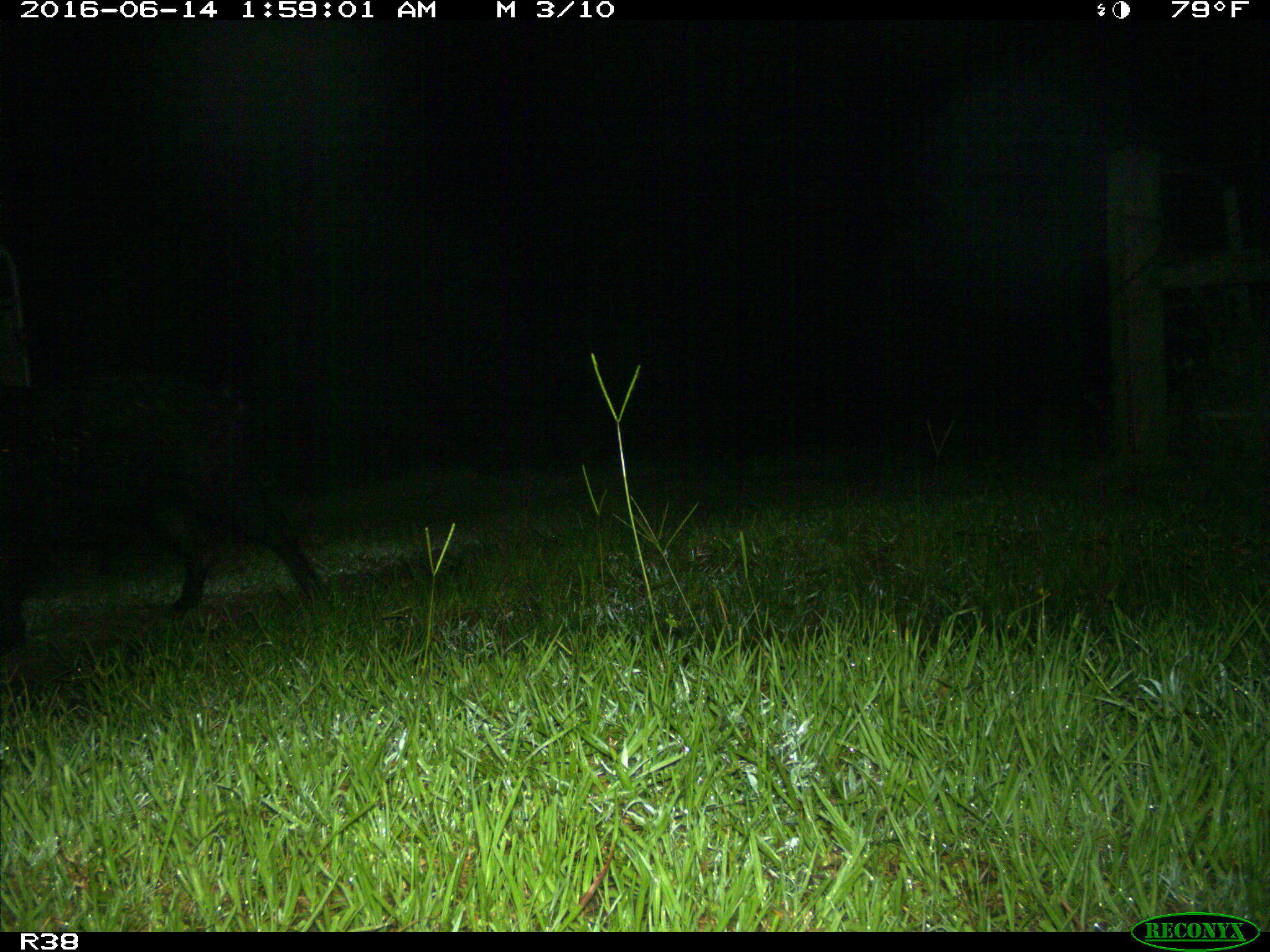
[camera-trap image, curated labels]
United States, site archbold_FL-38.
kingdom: Animalia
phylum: Chordata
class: Mammalia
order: Artiodactyla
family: Suidae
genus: Sus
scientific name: Sus scrofa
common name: wild boar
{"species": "Sus scrofa (wild boar)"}